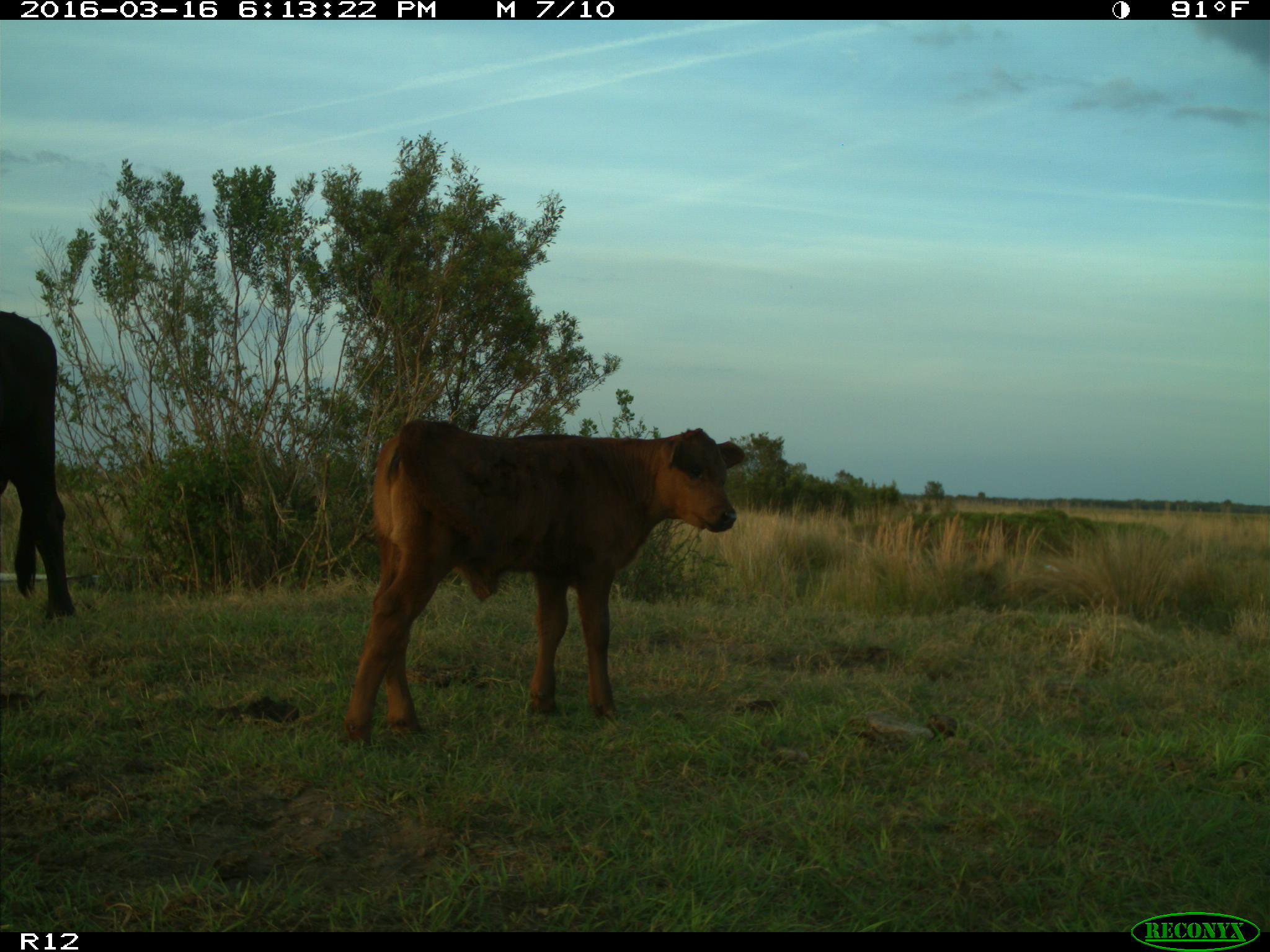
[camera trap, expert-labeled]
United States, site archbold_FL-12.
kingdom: Animalia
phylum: Chordata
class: Mammalia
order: Artiodactyla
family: Bovidae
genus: Bos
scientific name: Bos taurus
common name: domestic cow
Bos taurus (domestic cow).